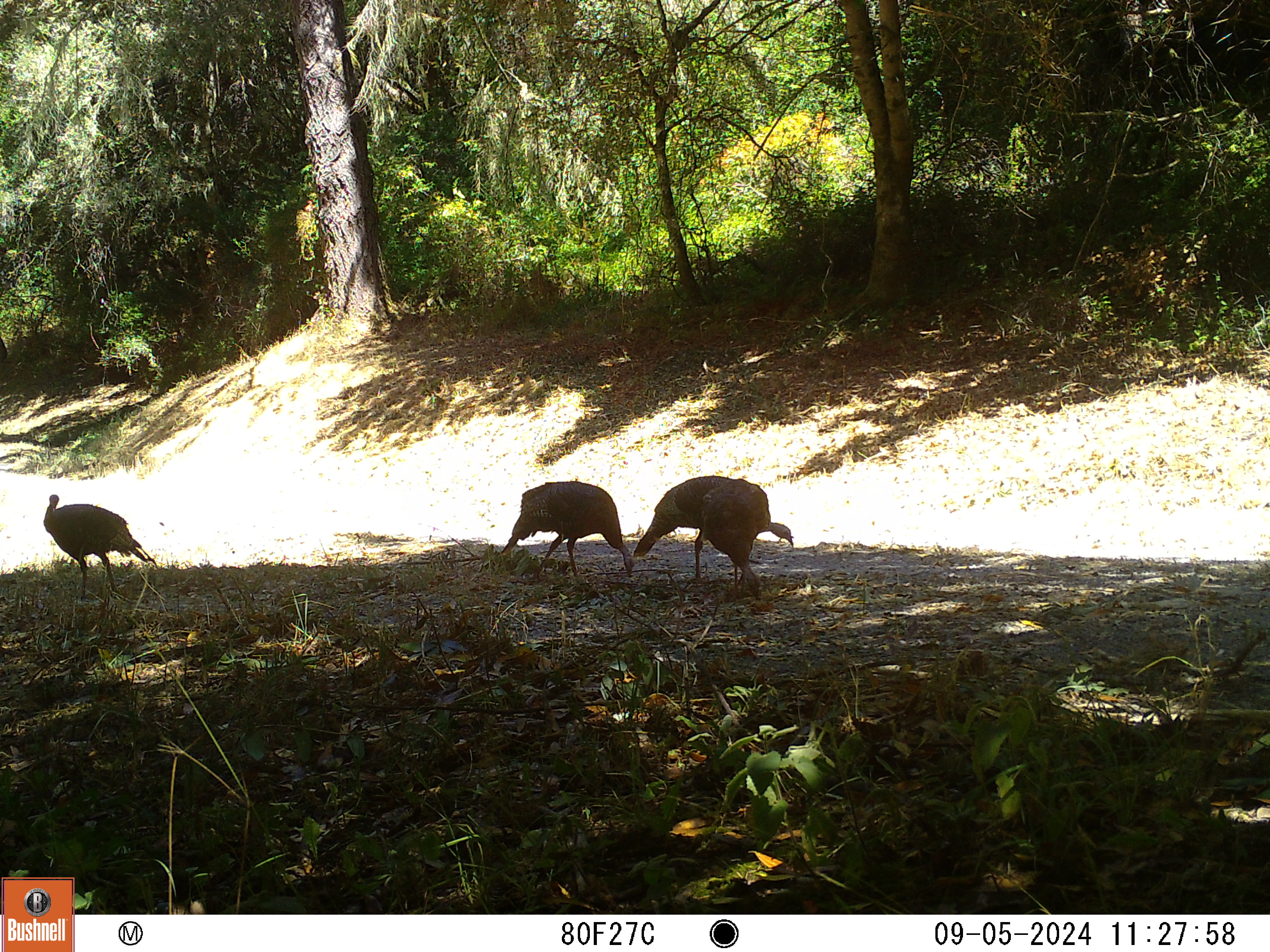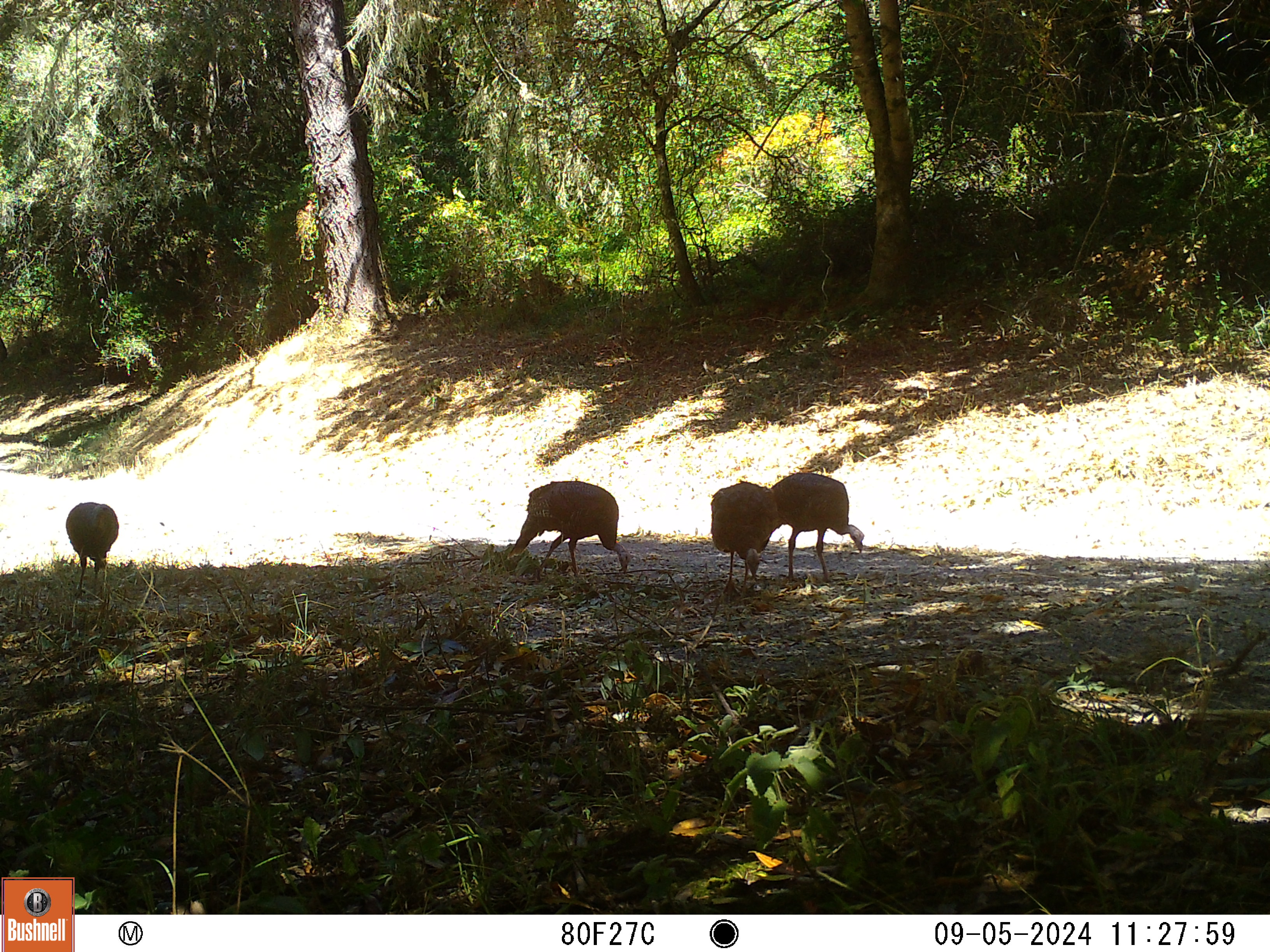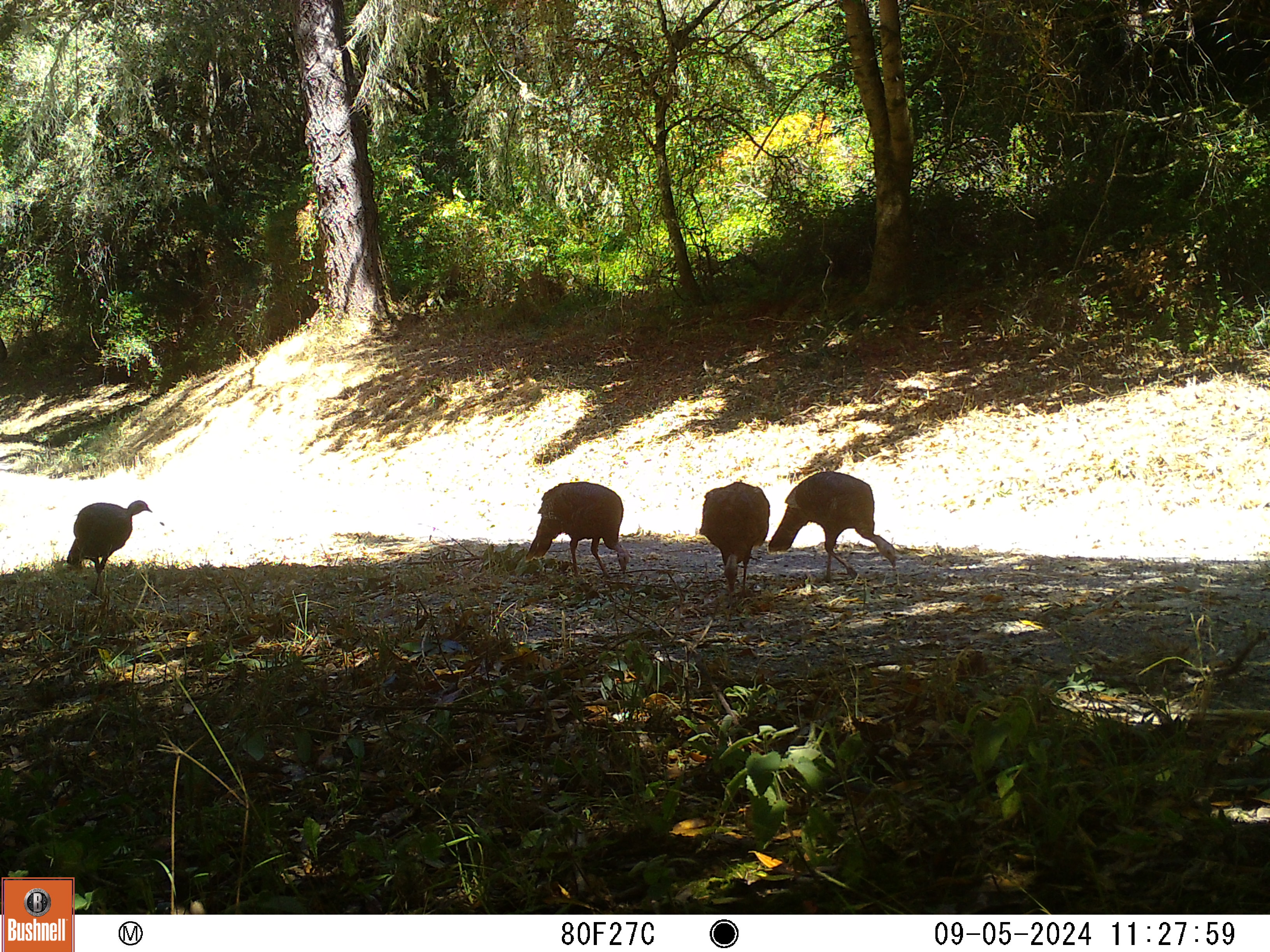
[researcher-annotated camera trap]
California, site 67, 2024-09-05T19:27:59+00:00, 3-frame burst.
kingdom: Animalia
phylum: Chordata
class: Aves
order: Galliformes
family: Phasianidae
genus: Meleagris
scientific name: Meleagris gallopavo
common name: turkey